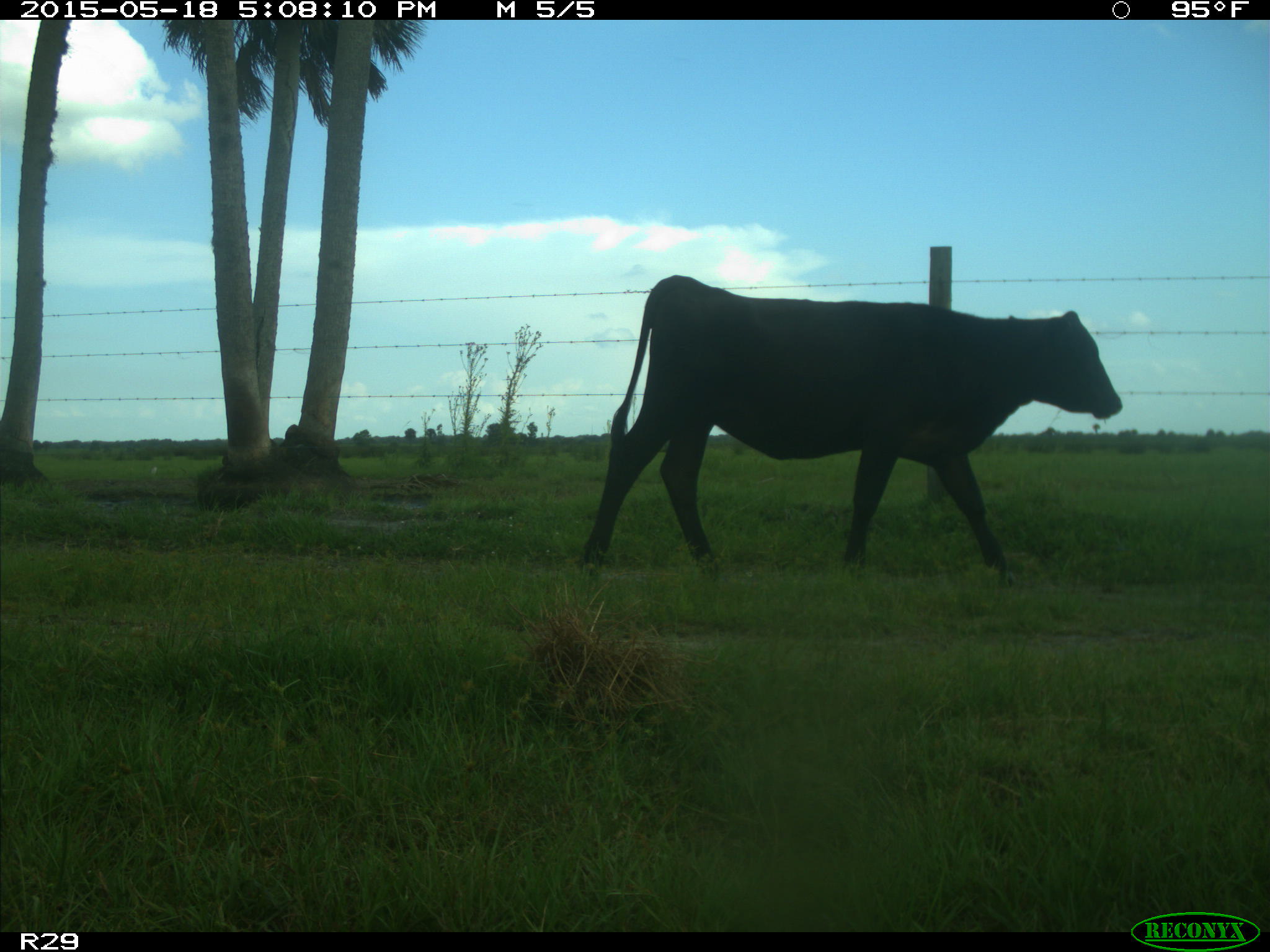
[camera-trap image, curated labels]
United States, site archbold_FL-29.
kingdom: Animalia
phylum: Chordata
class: Mammalia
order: Artiodactyla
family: Bovidae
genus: Bos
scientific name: Bos taurus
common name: domestic cow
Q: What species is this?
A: Bos taurus (domestic cow).